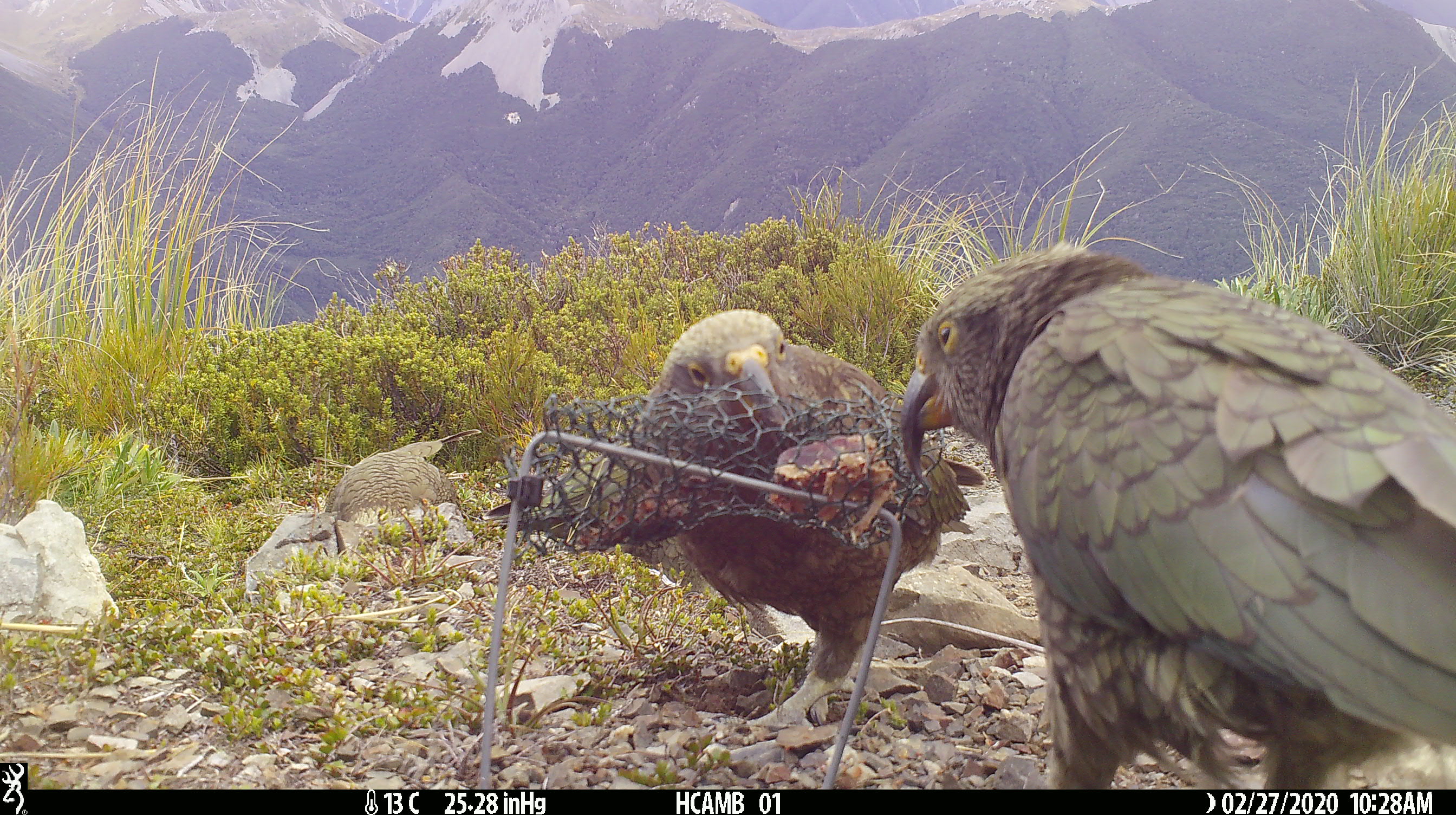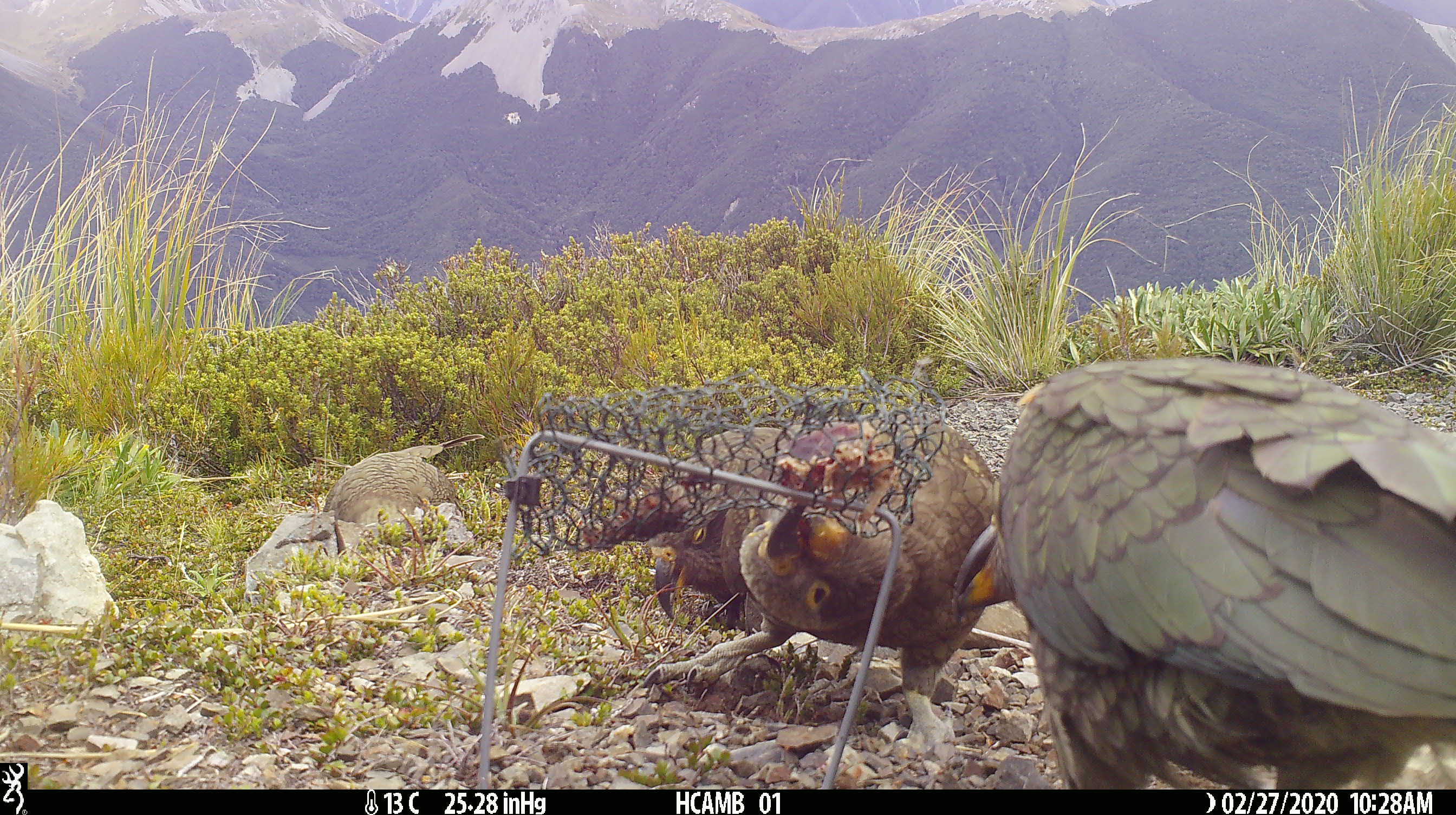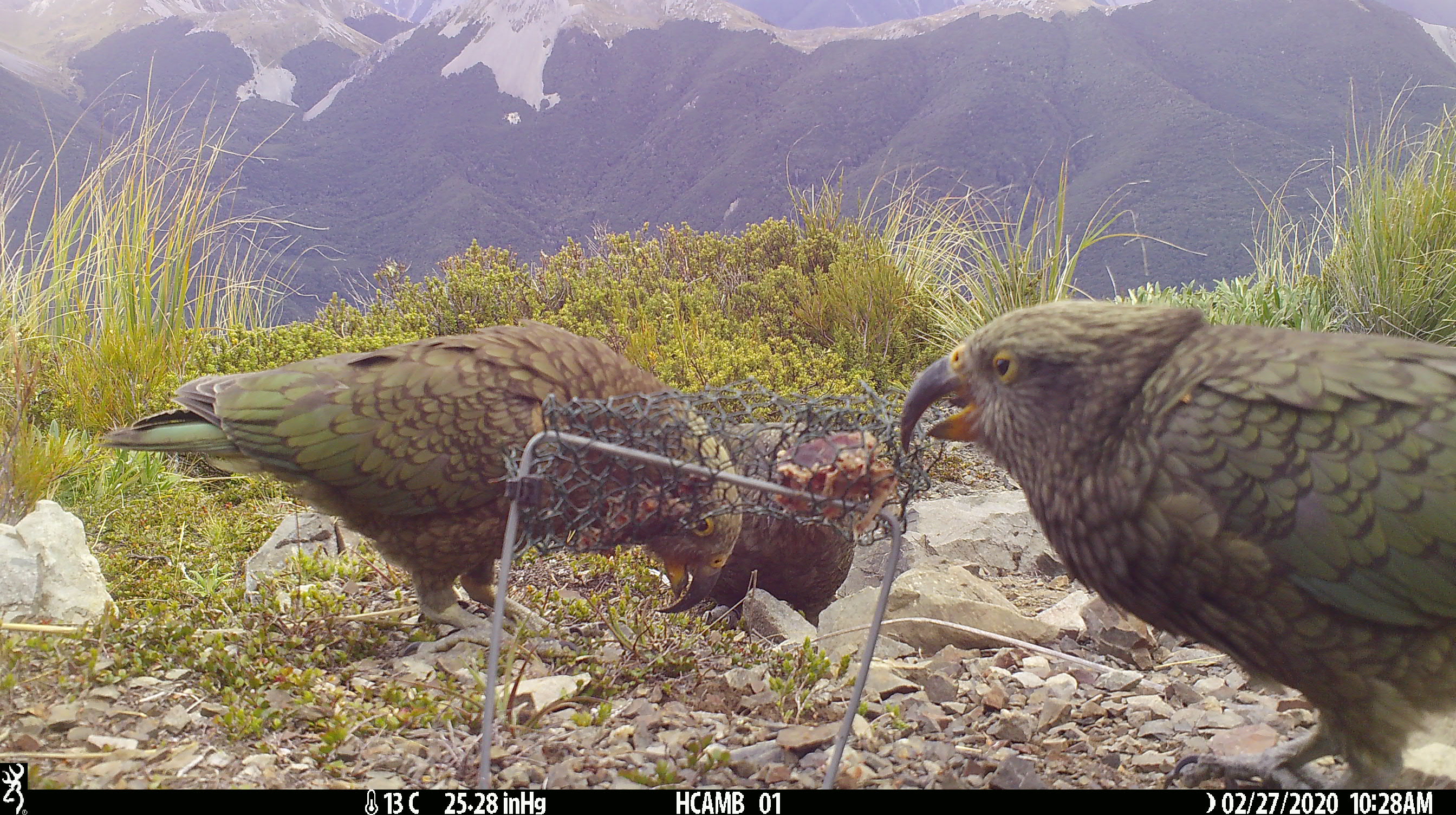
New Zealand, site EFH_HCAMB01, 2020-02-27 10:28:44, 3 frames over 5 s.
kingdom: Animalia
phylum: Chordata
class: Aves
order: Psittaciformes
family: Strigopidae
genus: Nestor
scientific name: Nestor notabilis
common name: kea